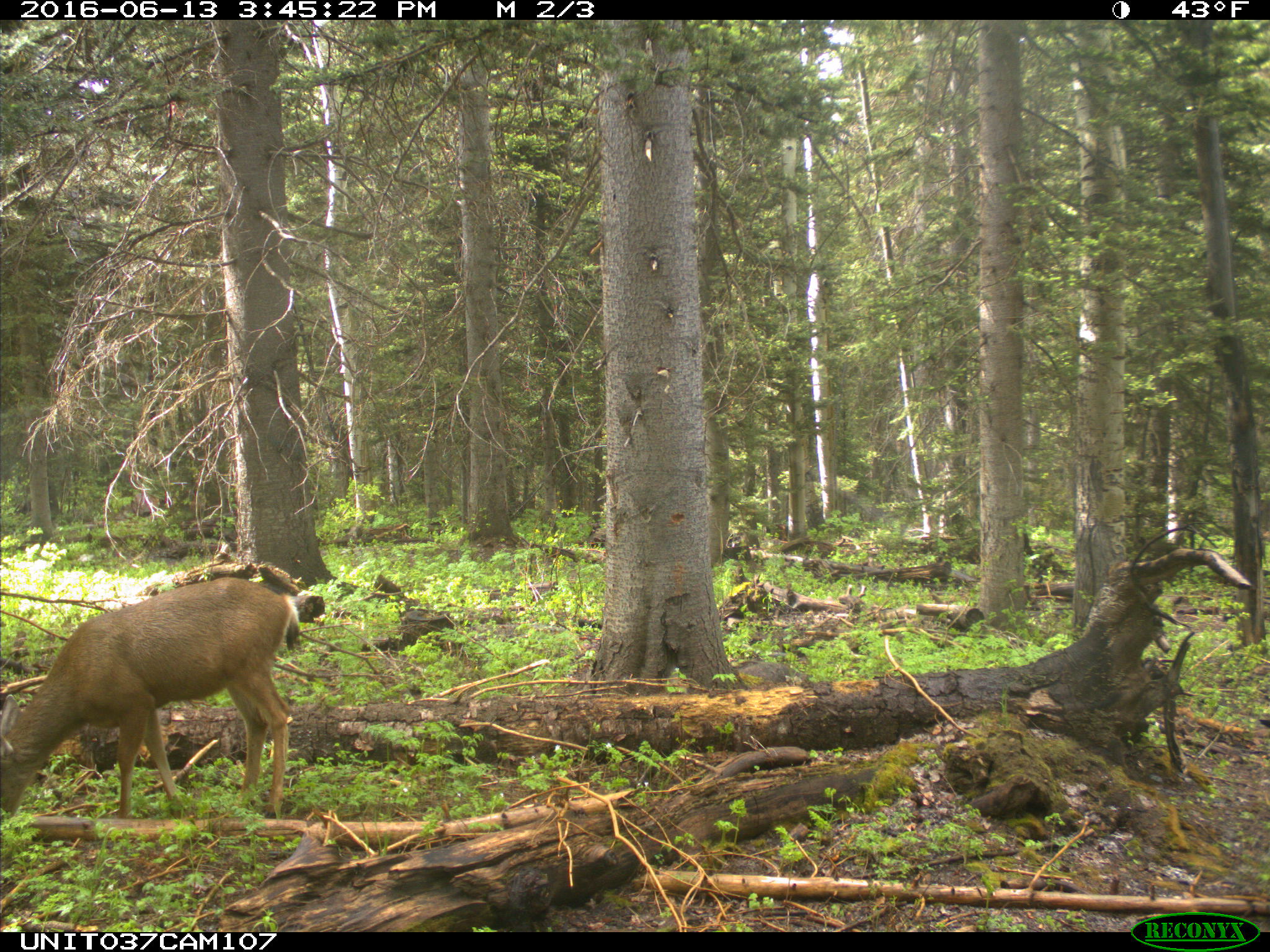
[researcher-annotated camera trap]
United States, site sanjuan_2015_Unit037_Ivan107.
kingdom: Animalia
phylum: Chordata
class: Mammalia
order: Artiodactyla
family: Cervidae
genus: Odocoileus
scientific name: Odocoileus hemionus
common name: mule deer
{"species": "Odocoileus hemionus (mule deer)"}